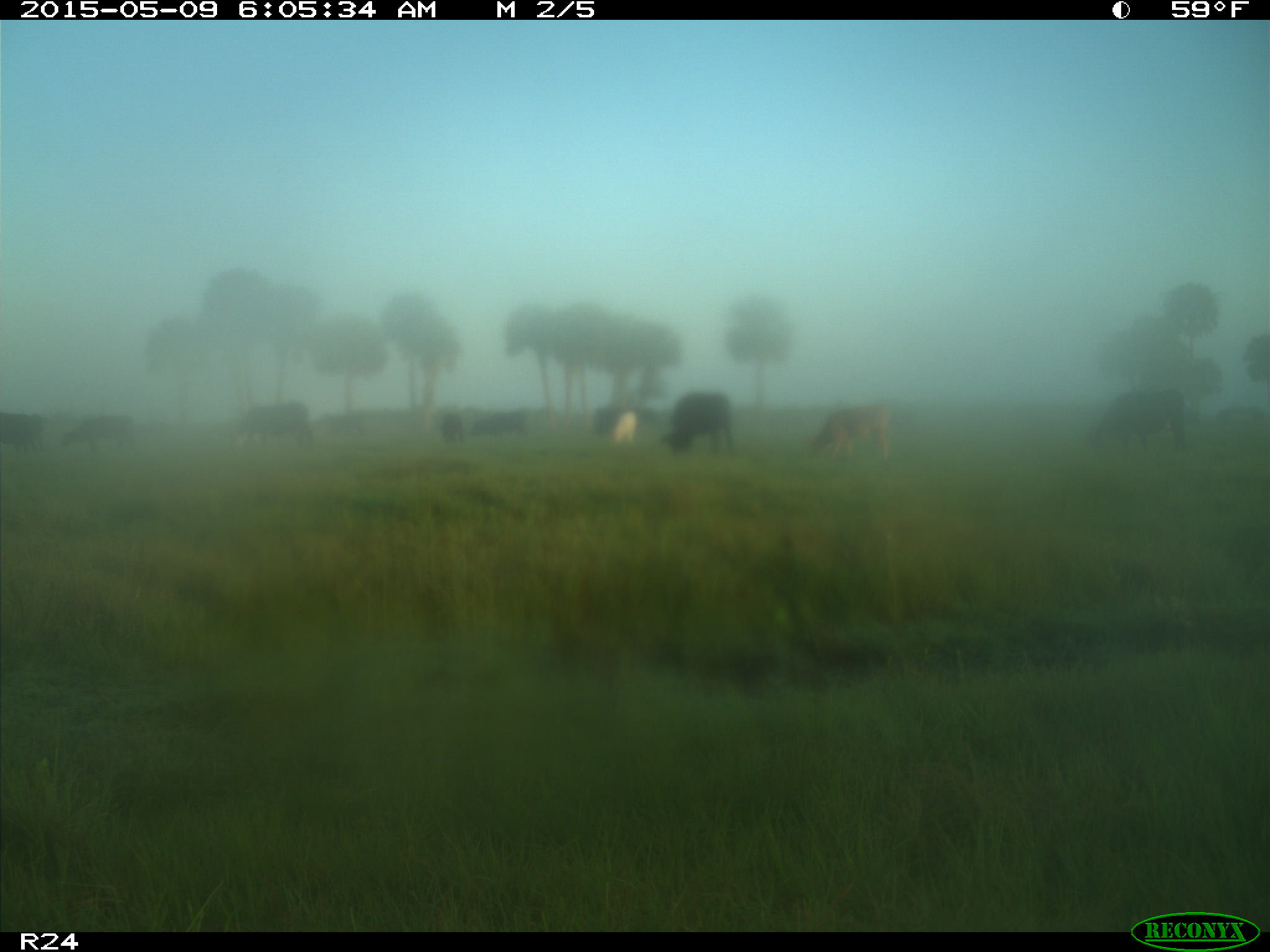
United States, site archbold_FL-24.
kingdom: Animalia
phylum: Chordata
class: Mammalia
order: Artiodactyla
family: Bovidae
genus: Bos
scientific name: Bos taurus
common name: domestic cow